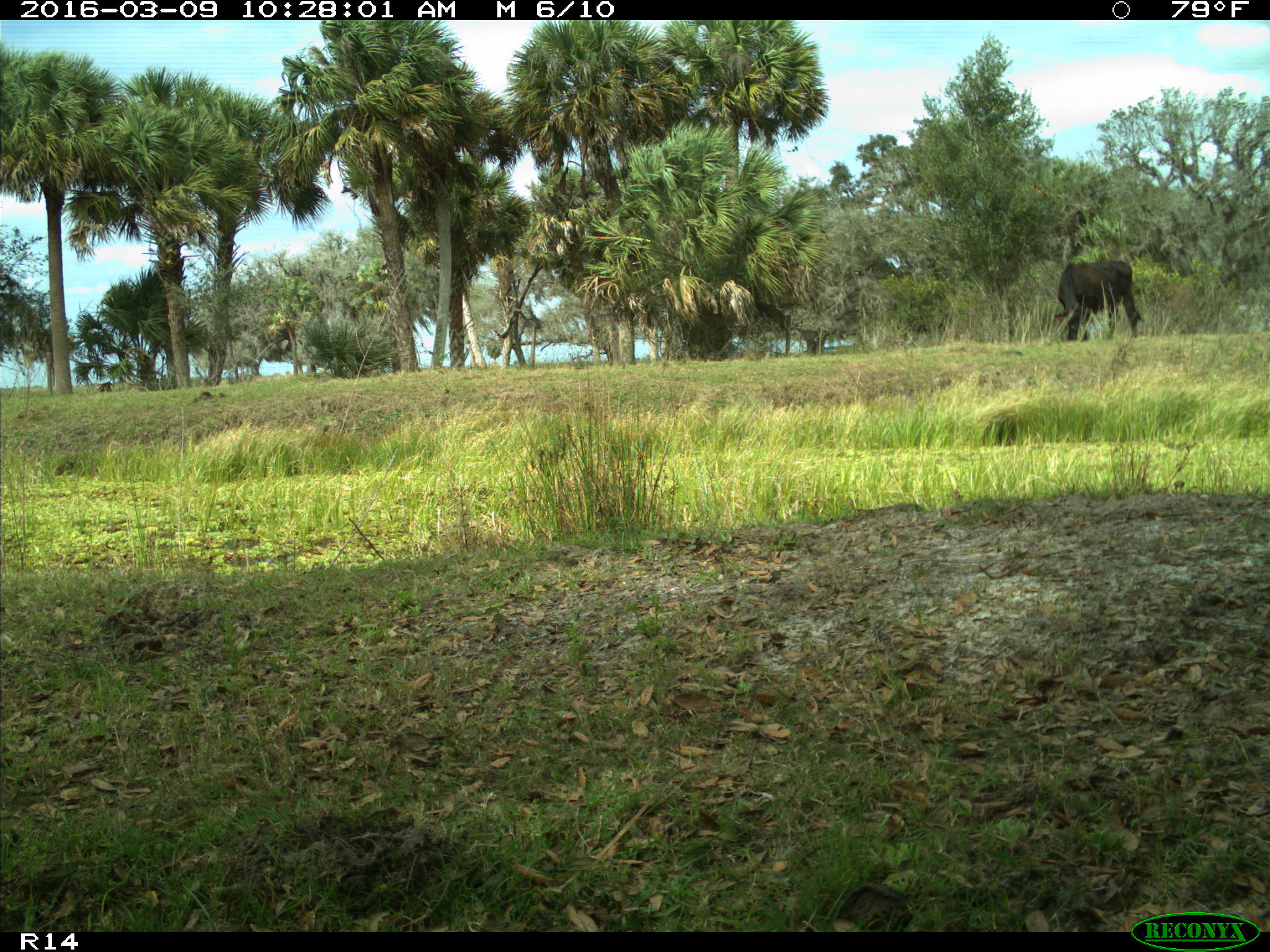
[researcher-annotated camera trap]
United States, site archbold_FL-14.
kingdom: Animalia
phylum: Chordata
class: Mammalia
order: Artiodactyla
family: Bovidae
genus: Bos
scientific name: Bos taurus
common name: domestic cow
Bos taurus (domestic cow).